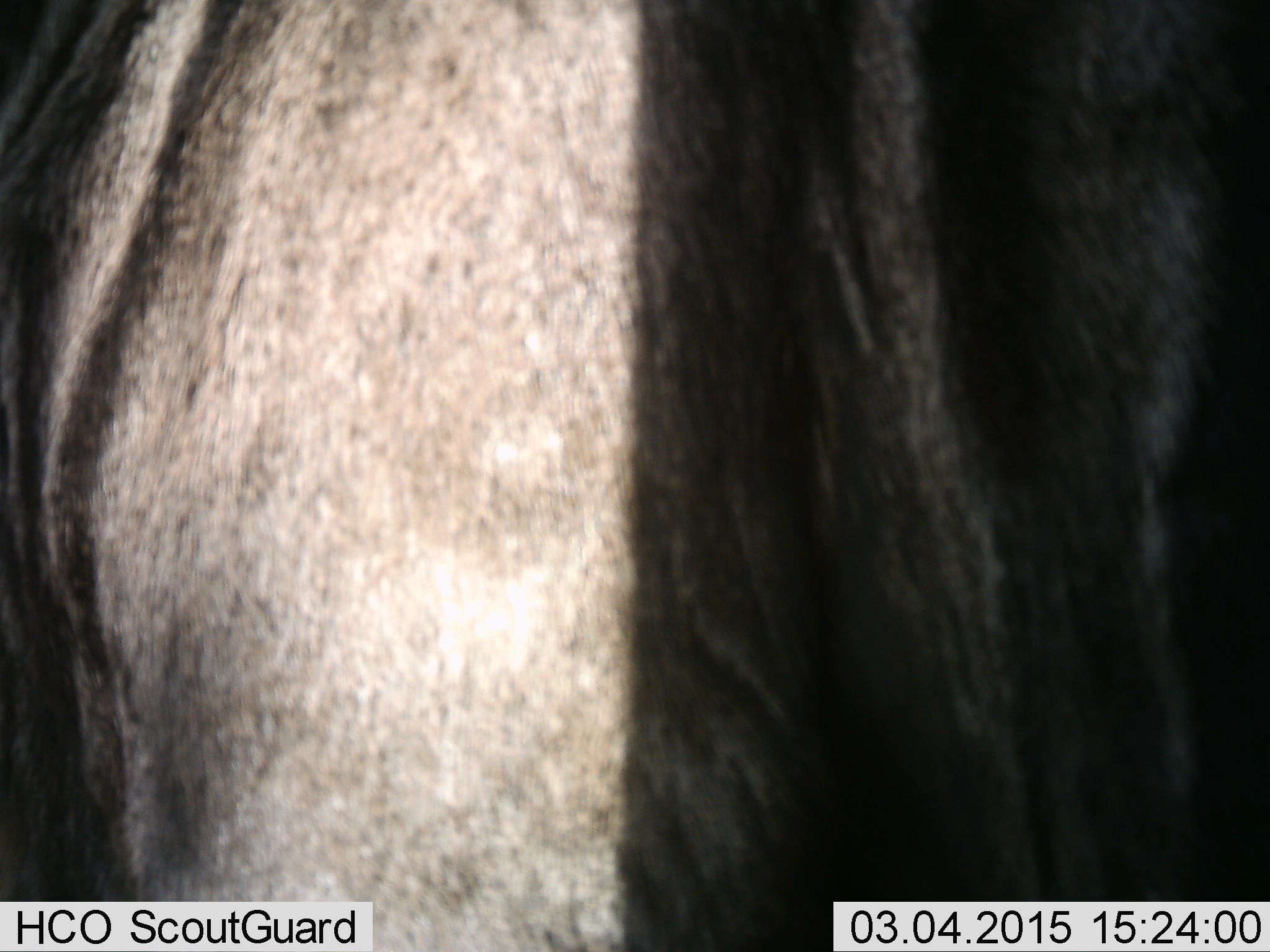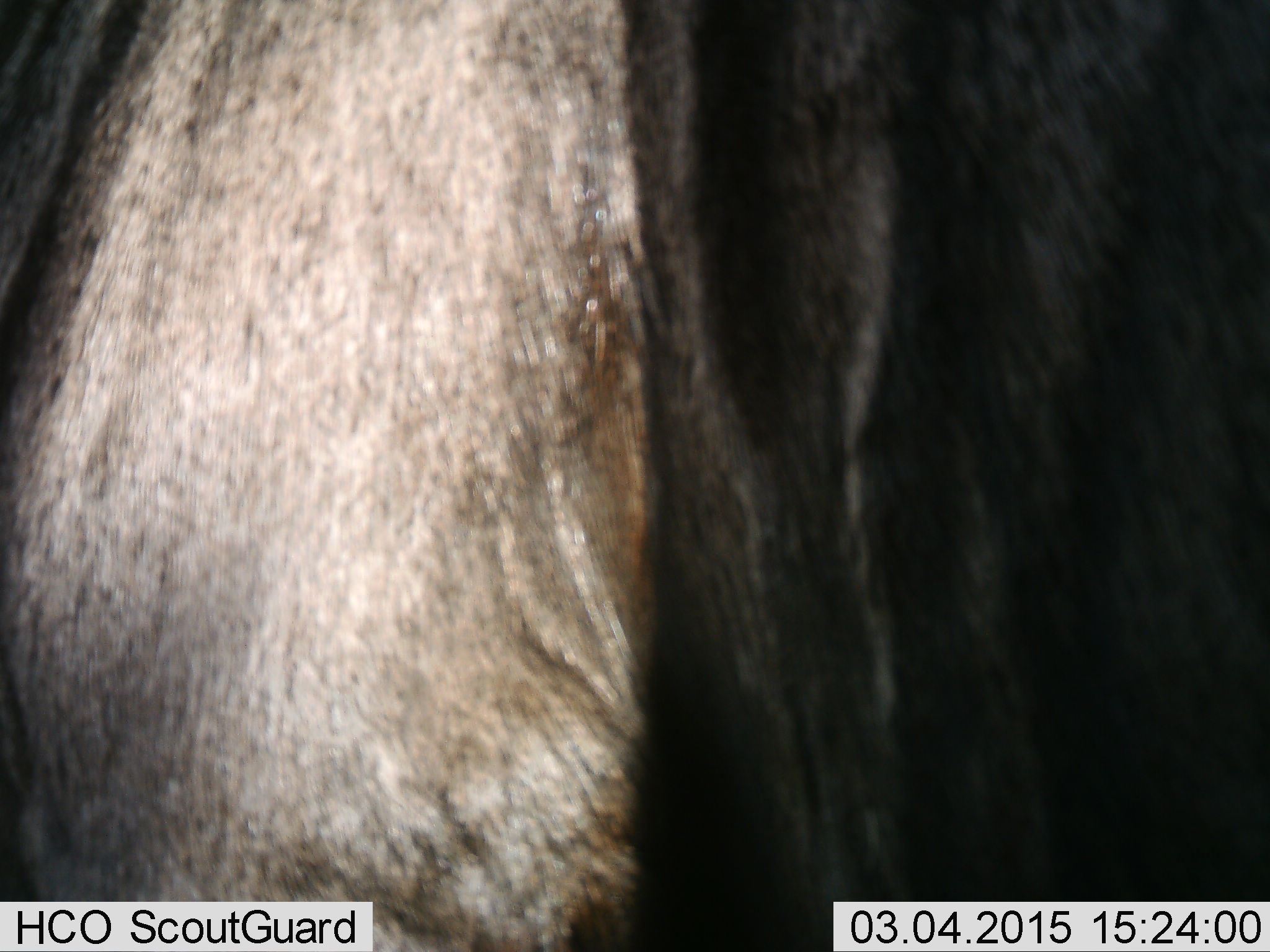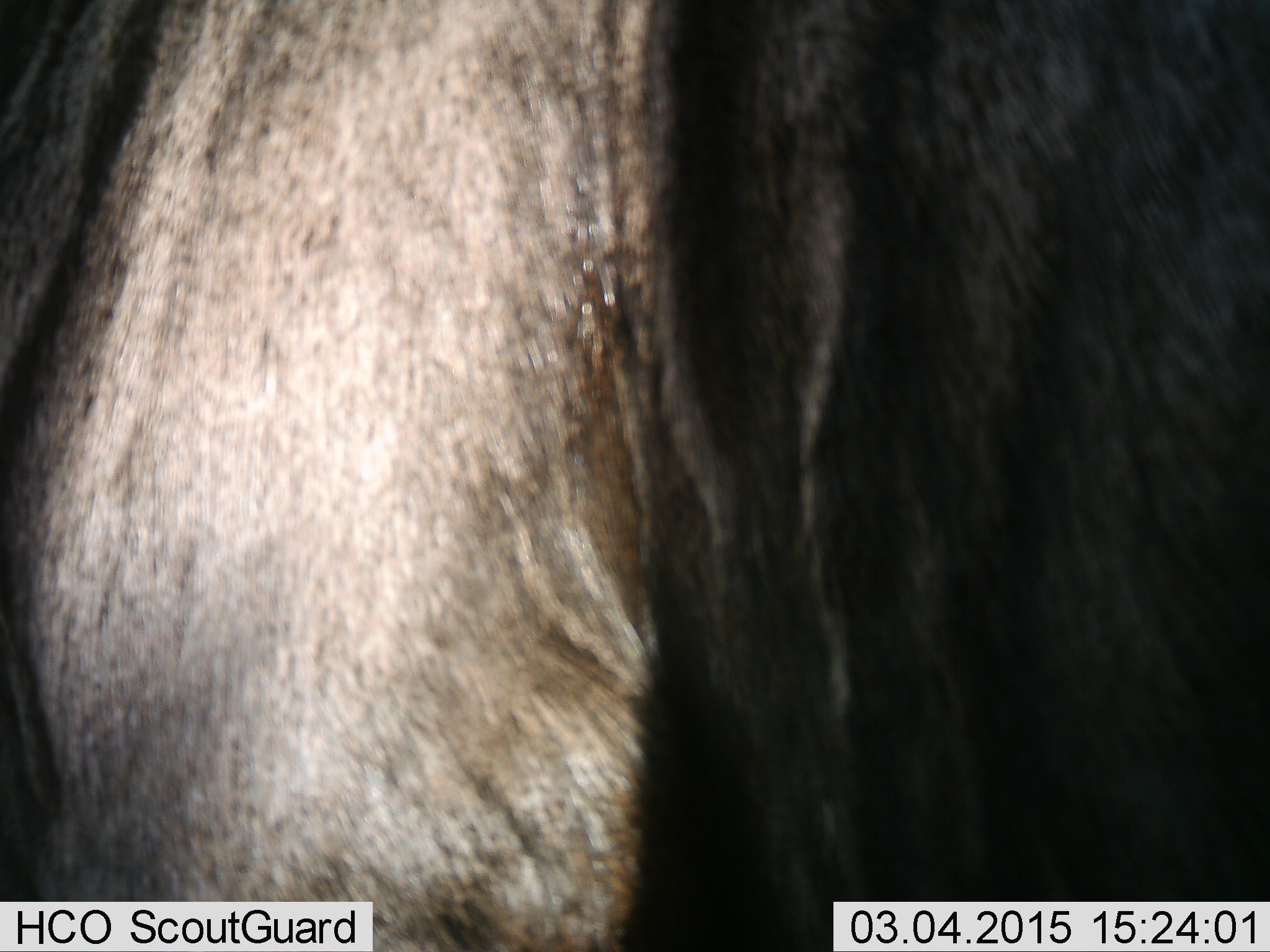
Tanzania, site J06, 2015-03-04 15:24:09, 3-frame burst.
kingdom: Animalia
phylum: Chordata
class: Mammalia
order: Artiodactyla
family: Bovidae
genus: Connochaetes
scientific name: Connochaetes taurinus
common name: blue wildebeest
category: wildebeest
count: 1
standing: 90%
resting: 0%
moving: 10%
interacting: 0%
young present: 0%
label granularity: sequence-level